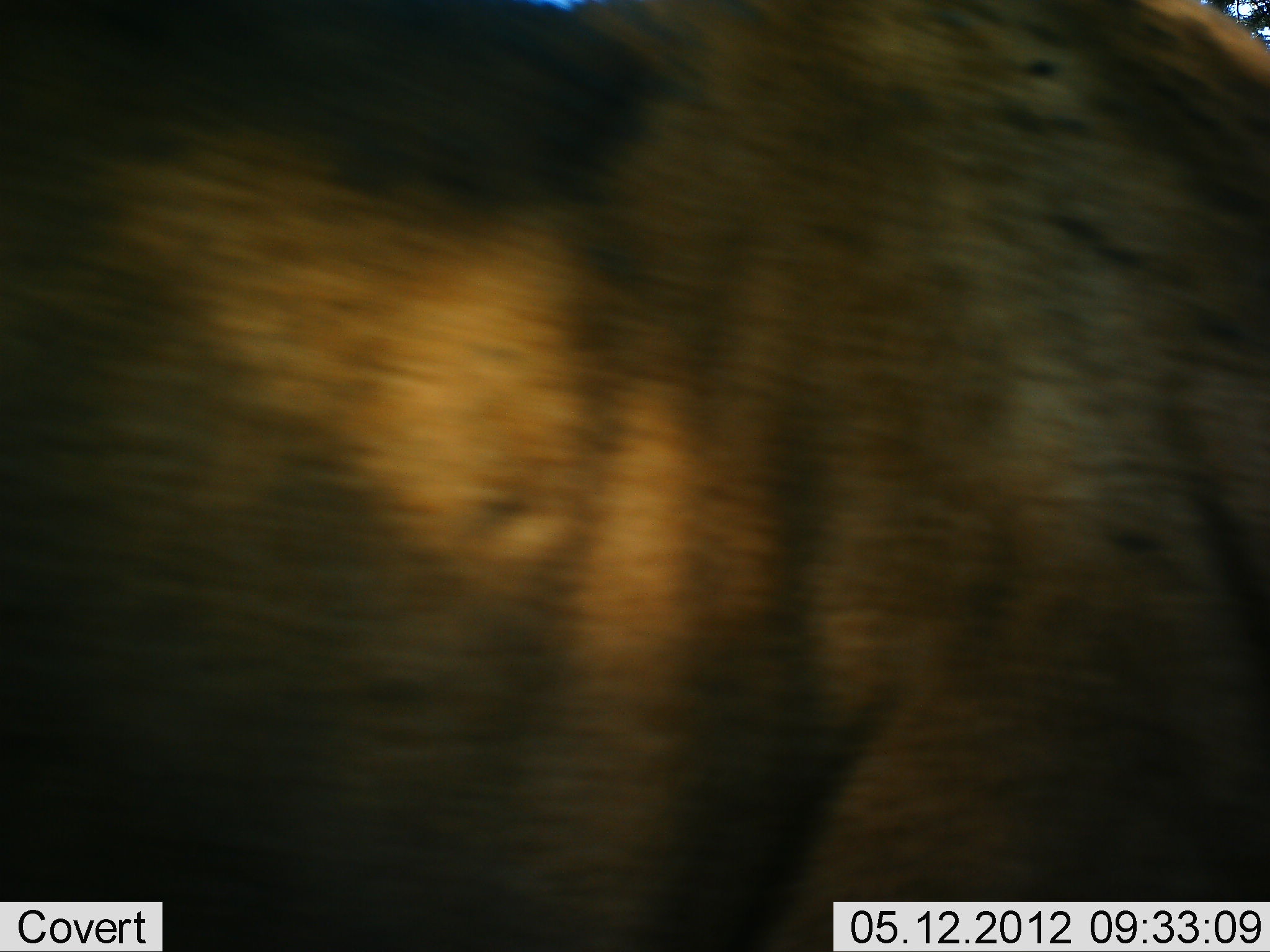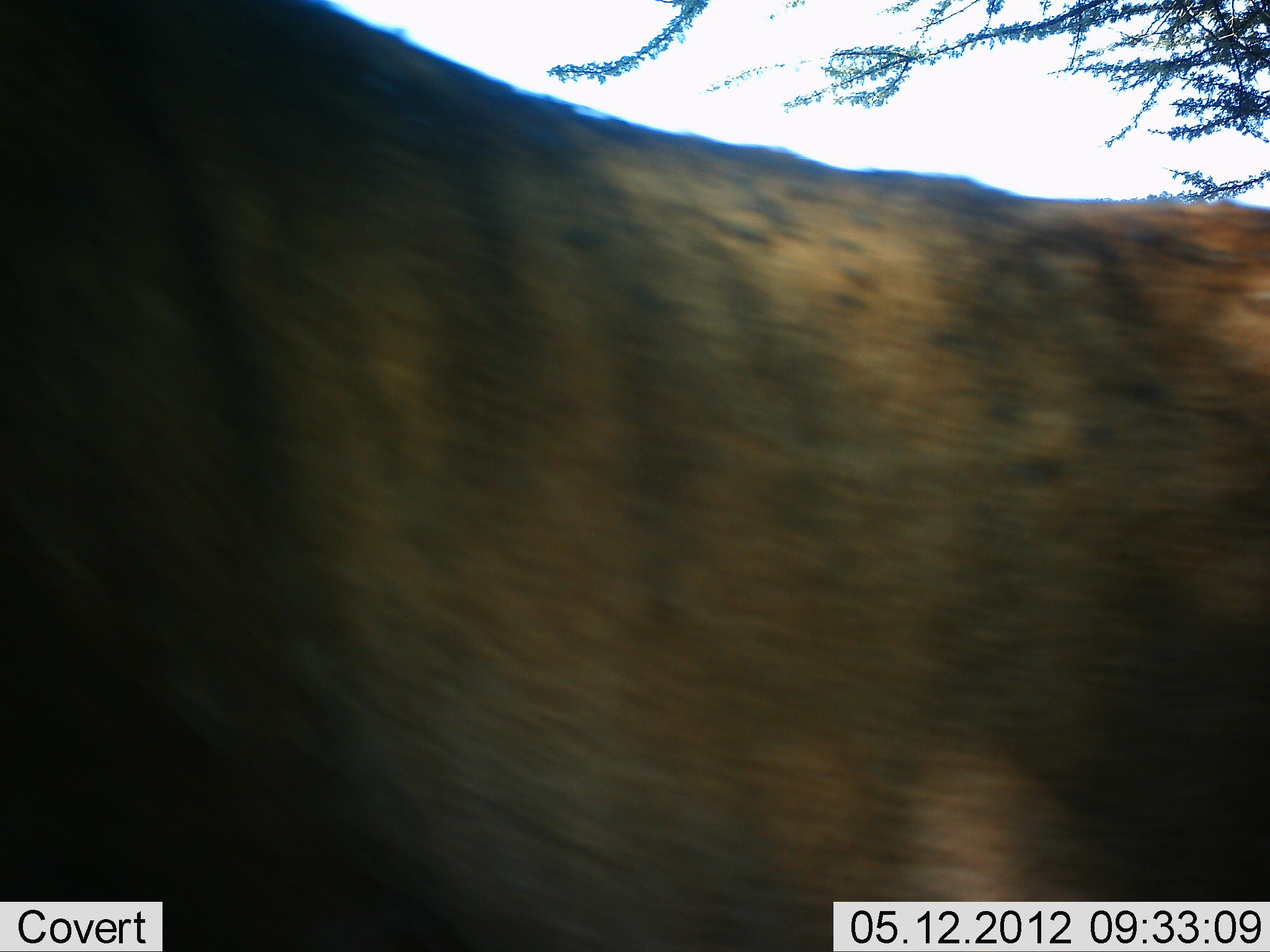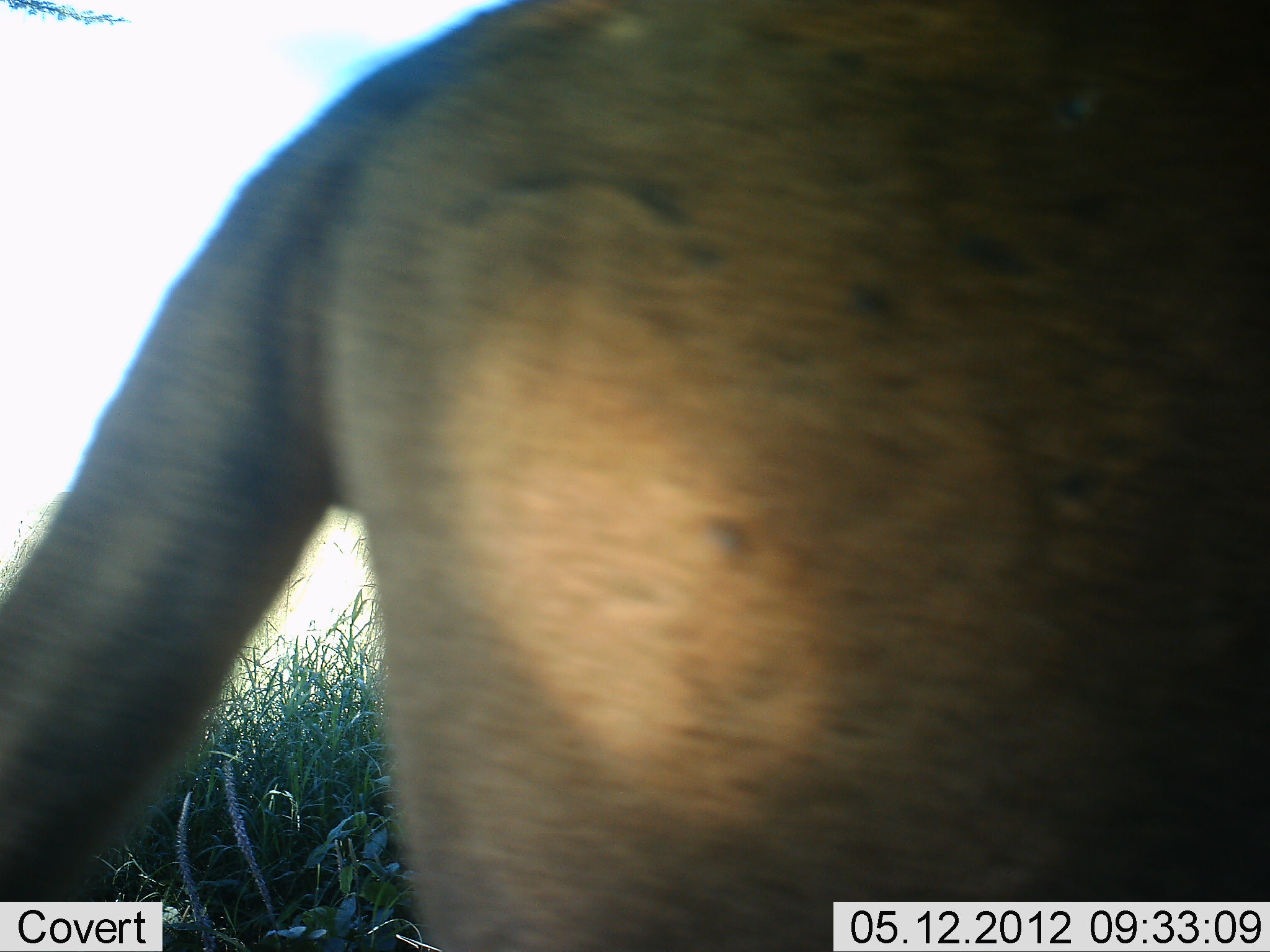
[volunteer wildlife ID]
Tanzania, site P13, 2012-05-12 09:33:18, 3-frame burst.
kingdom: Animalia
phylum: Chordata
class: Mammalia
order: Carnivora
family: Felidae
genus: Panthera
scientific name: Panthera leo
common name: lion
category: lionfemale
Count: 1.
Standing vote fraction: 0%.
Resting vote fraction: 0%.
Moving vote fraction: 100%.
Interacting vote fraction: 0%.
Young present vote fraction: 0%.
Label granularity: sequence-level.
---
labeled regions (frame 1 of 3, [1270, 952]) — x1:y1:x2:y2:
animal: 0:0:1269:951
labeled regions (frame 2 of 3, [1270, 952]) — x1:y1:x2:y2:
animal: 0:0:1269:951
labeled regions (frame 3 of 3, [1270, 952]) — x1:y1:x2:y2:
animal: 0:0:1269:951